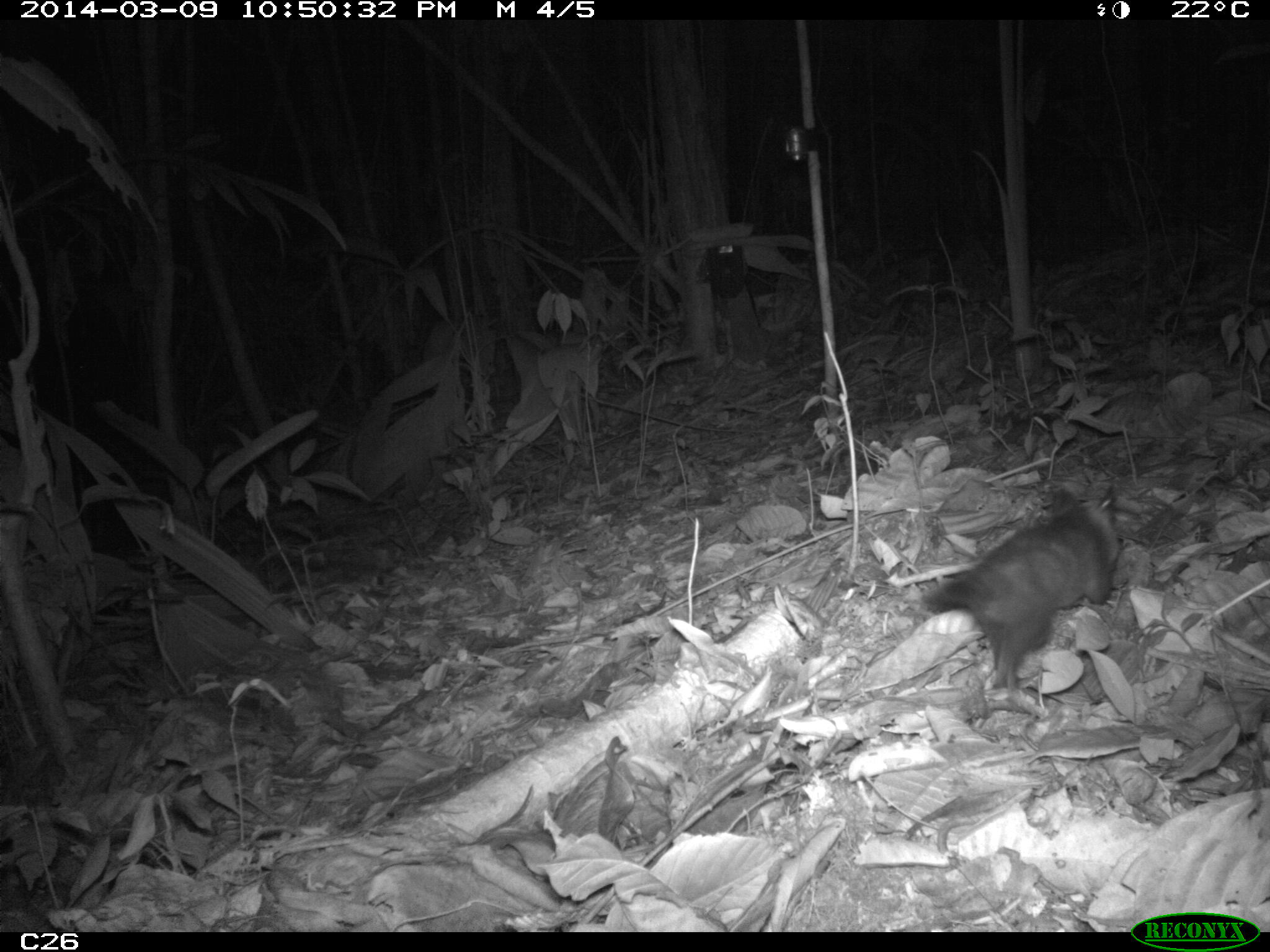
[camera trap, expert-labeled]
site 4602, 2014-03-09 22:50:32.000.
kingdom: Animalia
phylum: Chordata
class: Mammalia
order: Didelphimorphia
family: Didelphidae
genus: Didelphis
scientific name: Didelphis imperfecta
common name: guianan white-eared opossum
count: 1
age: juvenile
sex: female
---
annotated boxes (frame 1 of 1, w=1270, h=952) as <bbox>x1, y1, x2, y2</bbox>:
didelphis imperfecta: <bbox>919, 482, 1120, 690</bbox>